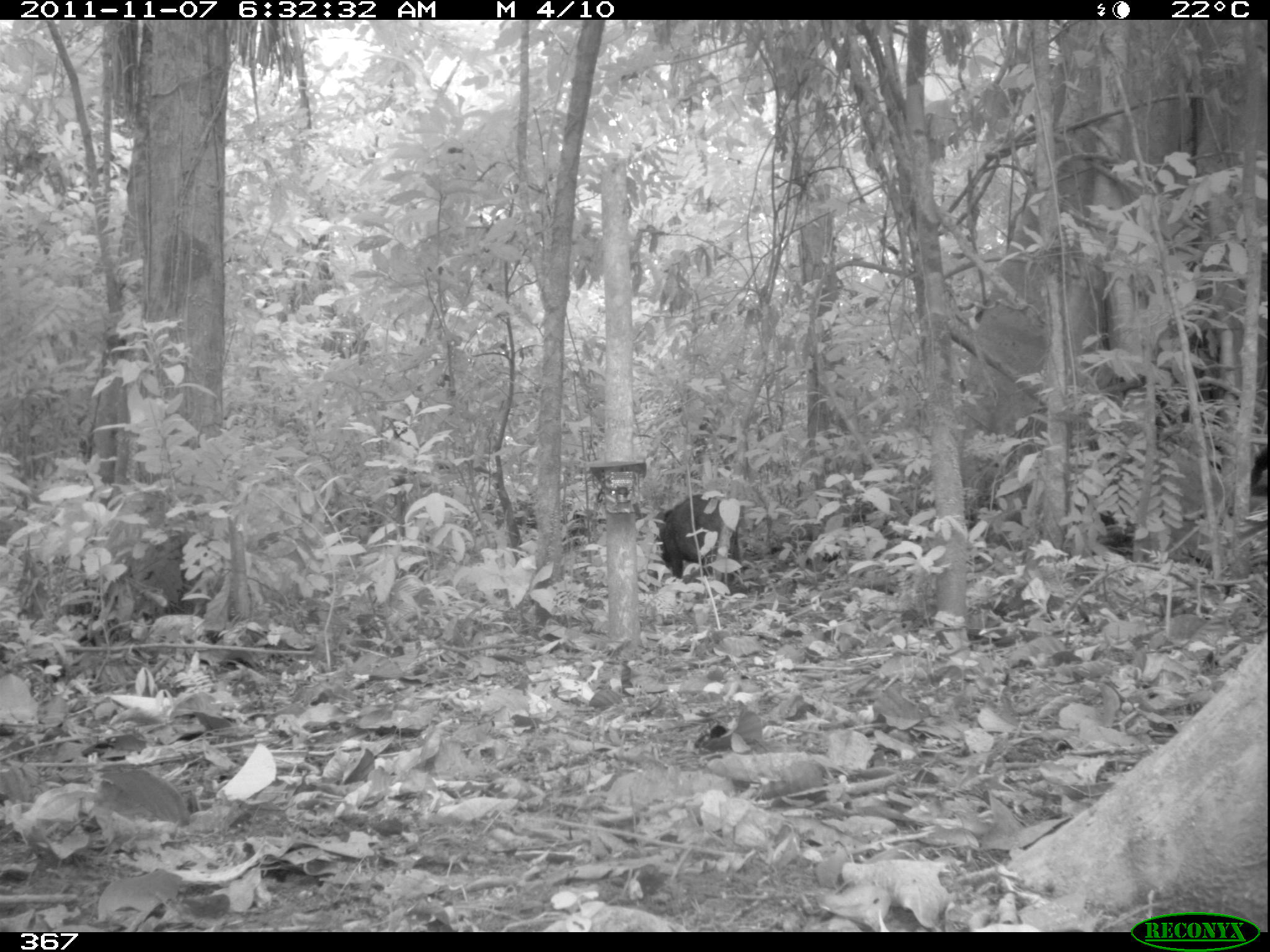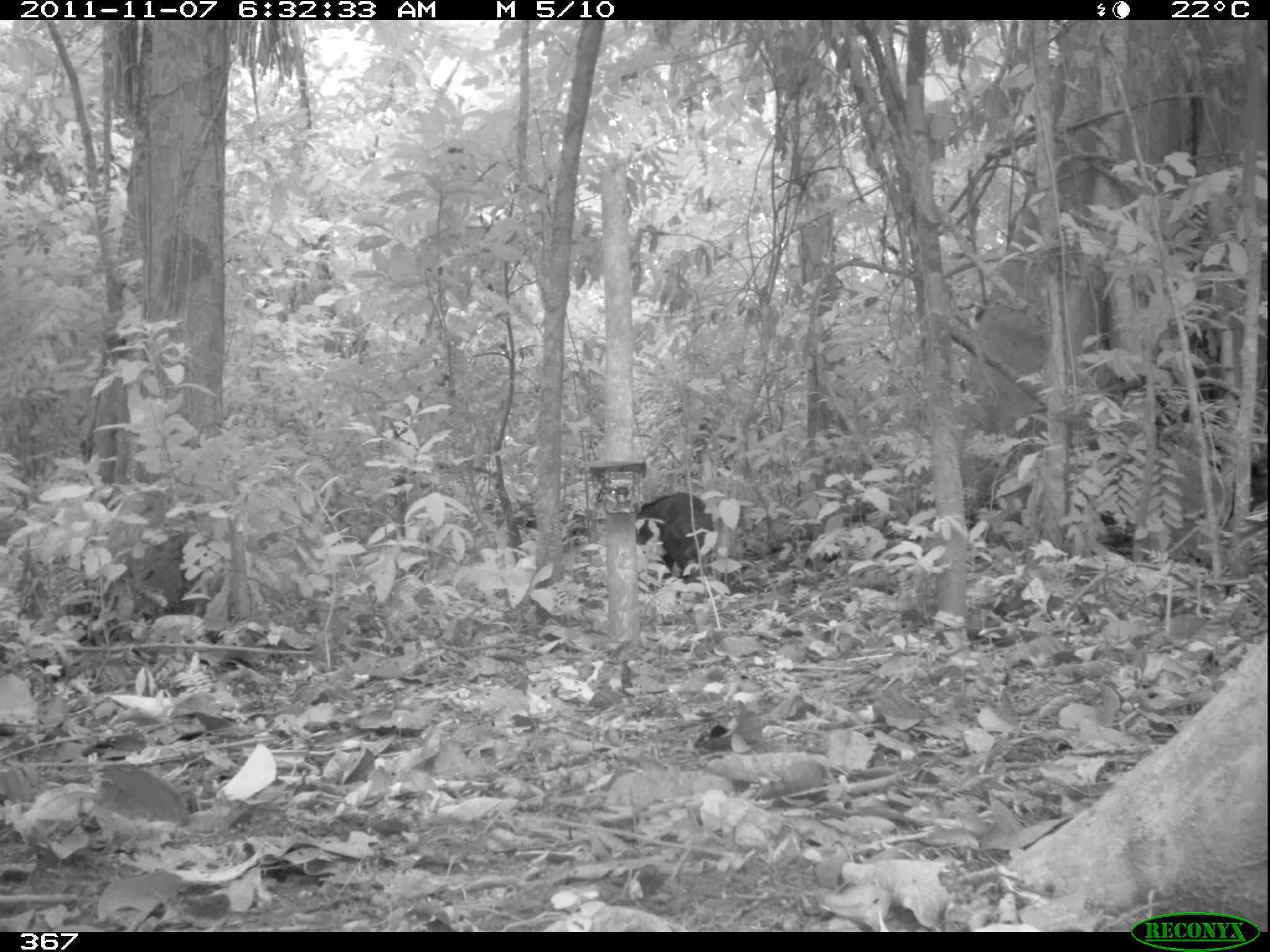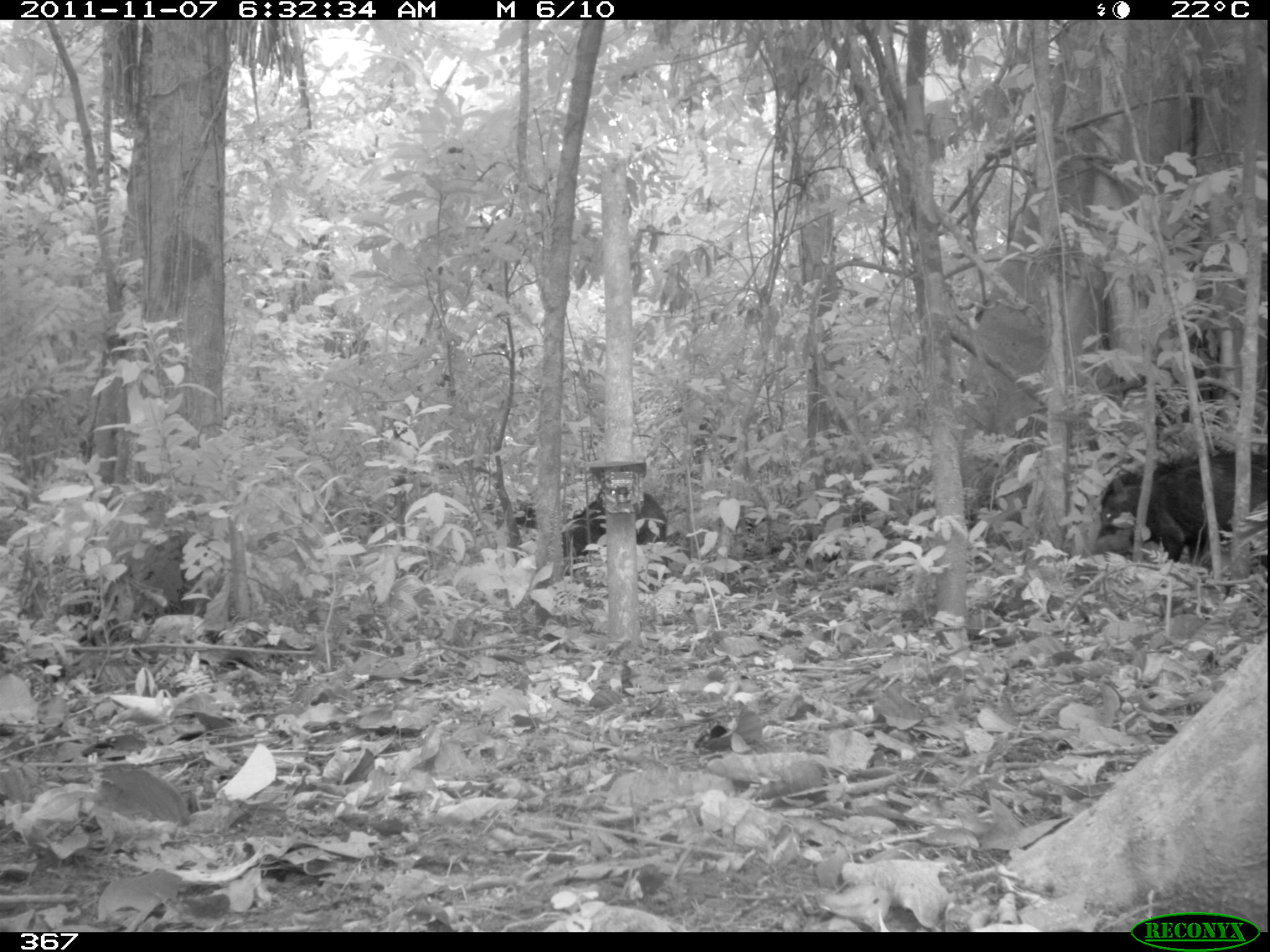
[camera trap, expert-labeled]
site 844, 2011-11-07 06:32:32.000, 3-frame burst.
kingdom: Animalia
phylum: Chordata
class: Mammalia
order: Artiodactyla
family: Tayassuidae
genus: Tayassu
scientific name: Tayassu pecari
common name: white-lipped peccary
Tayassu pecari (white-lipped peccary).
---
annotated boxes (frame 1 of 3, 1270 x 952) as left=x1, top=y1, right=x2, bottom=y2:
tayassu pecari: left=658, top=489, right=743, bottom=584